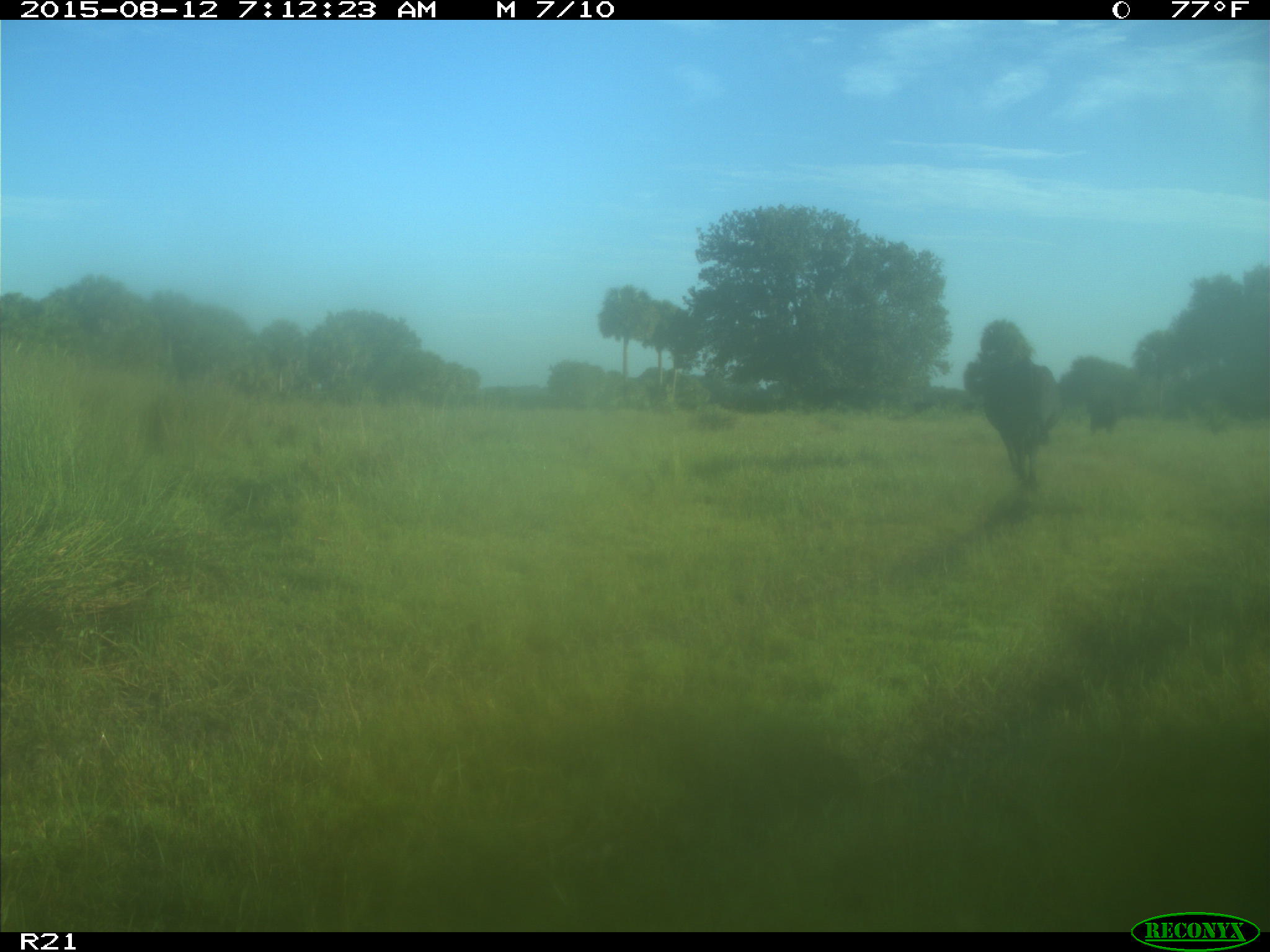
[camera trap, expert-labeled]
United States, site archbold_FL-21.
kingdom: Animalia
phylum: Chordata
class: Mammalia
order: Artiodactyla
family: Bovidae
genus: Bos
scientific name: Bos taurus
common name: domestic cow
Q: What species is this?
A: Bos taurus (domestic cow).